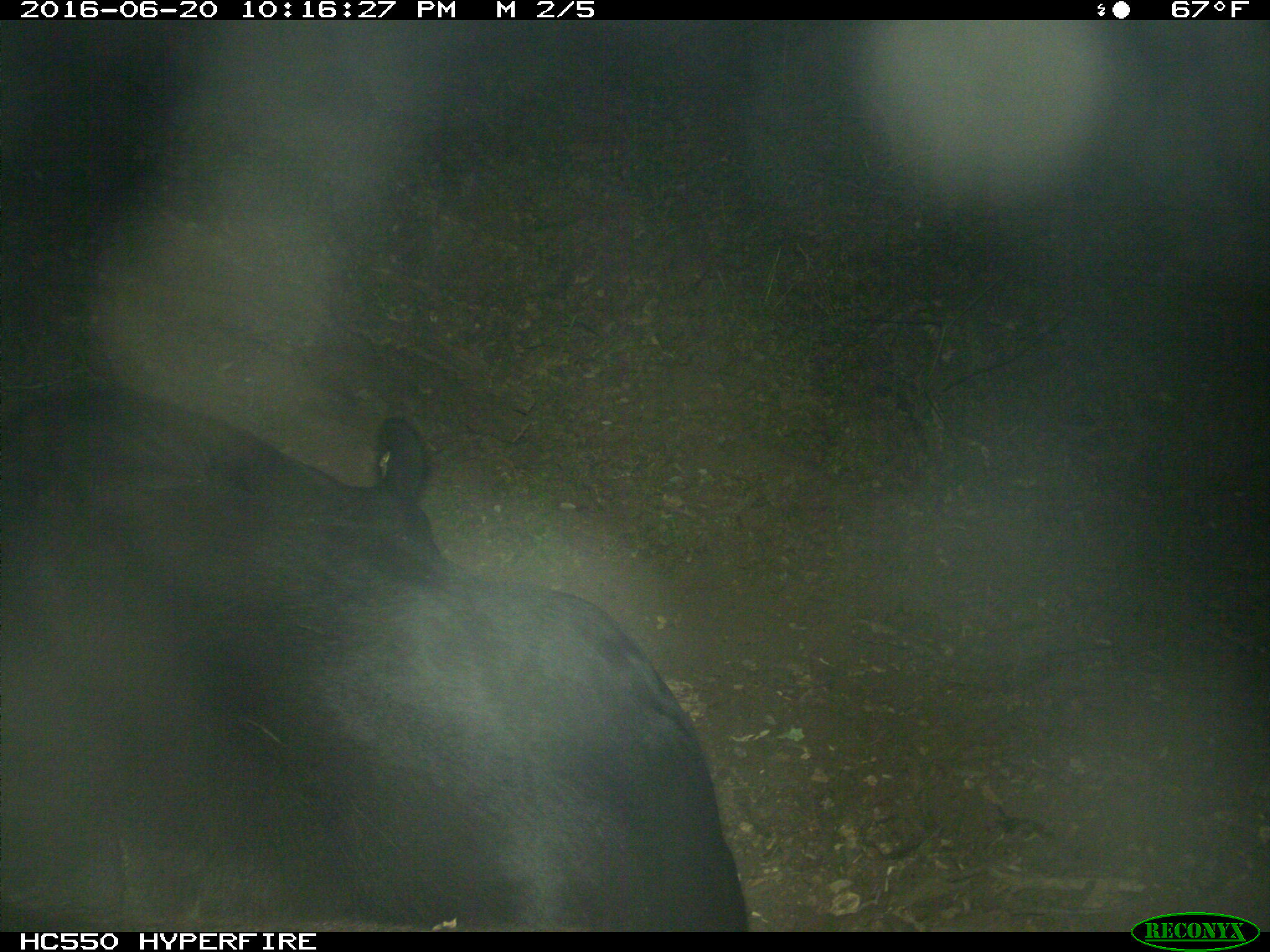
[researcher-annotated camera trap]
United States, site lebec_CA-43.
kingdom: Animalia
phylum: Chordata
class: Mammalia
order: Artiodactyla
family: Bovidae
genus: Bos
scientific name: Bos taurus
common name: domestic cow